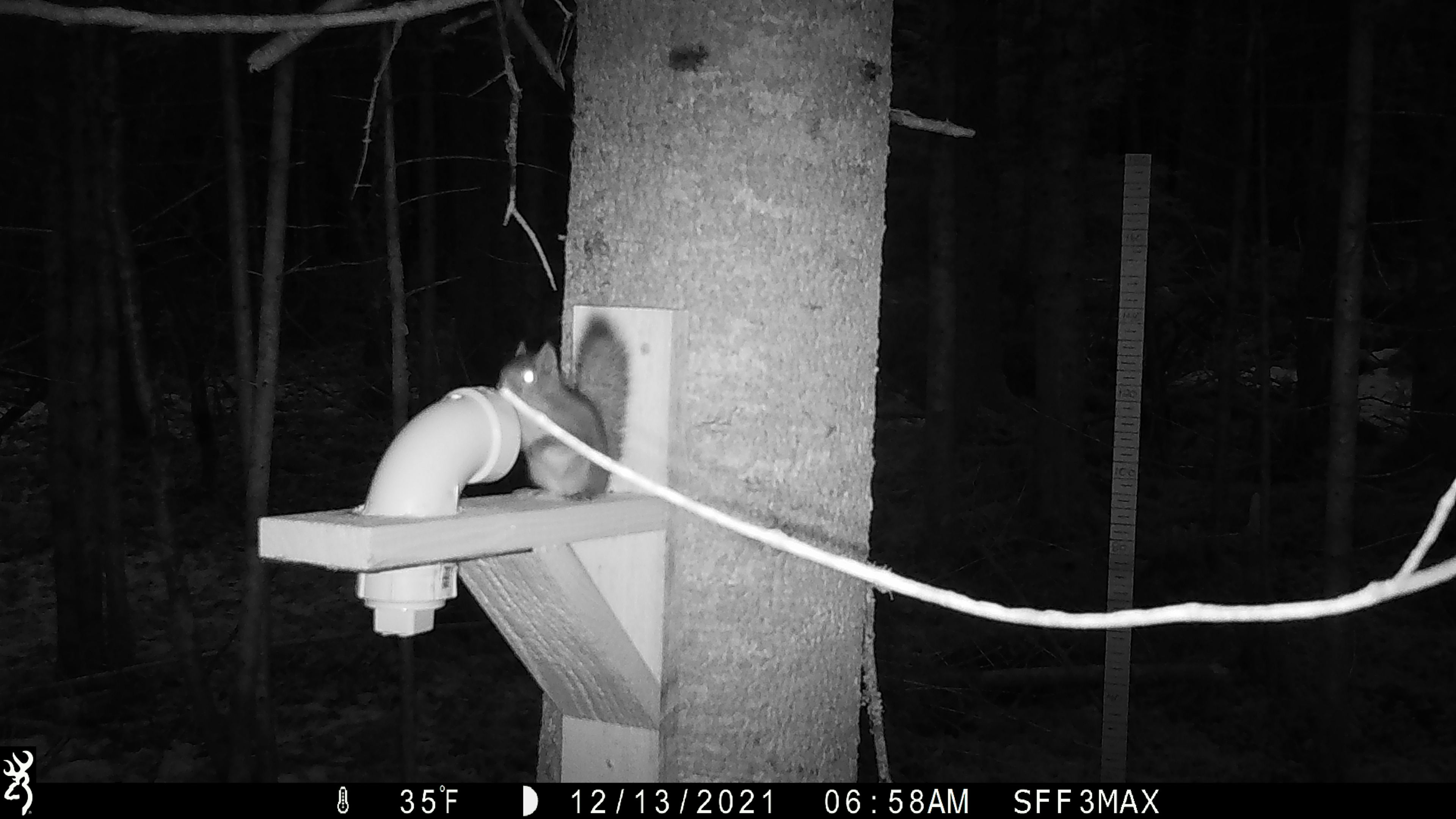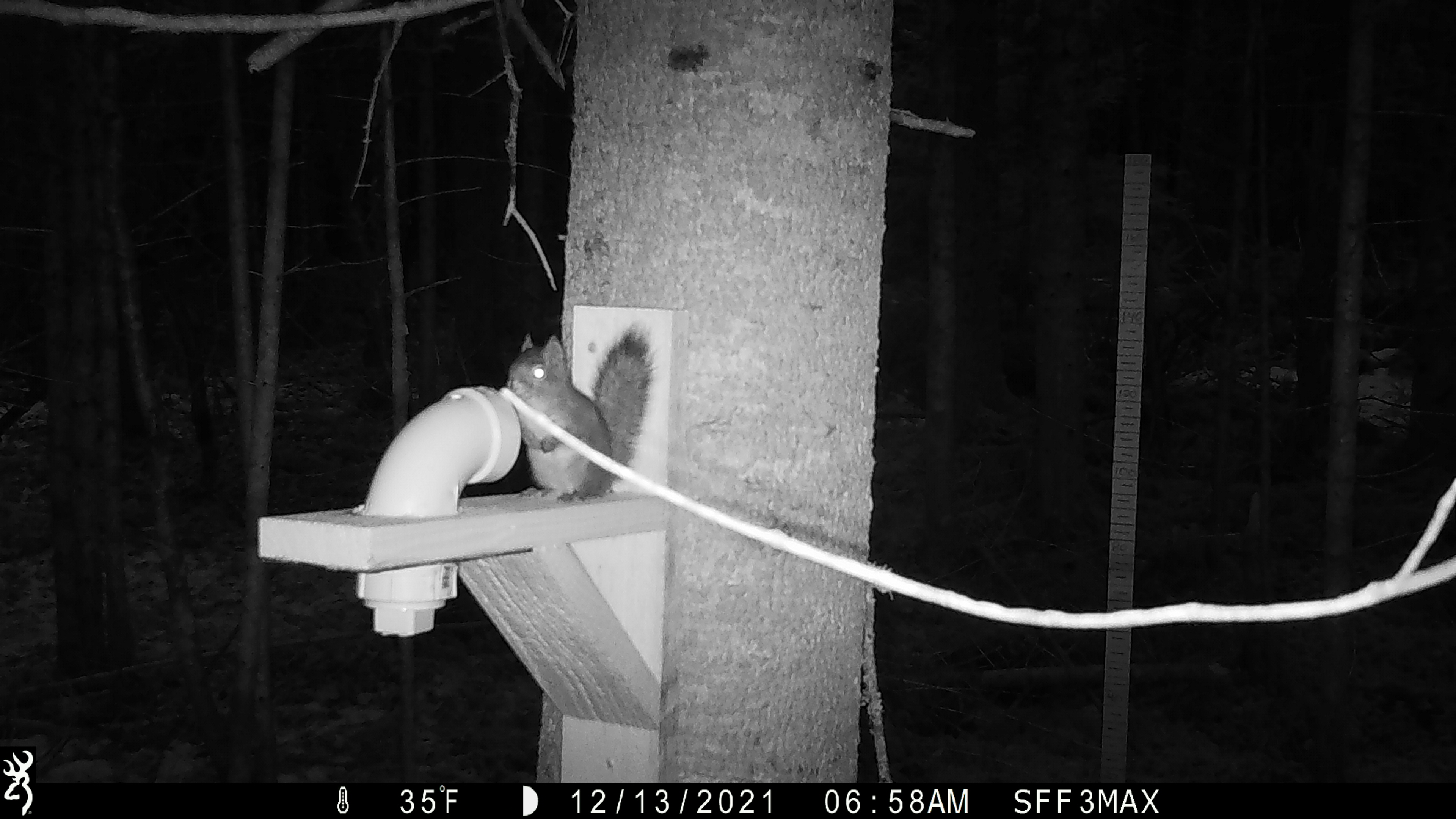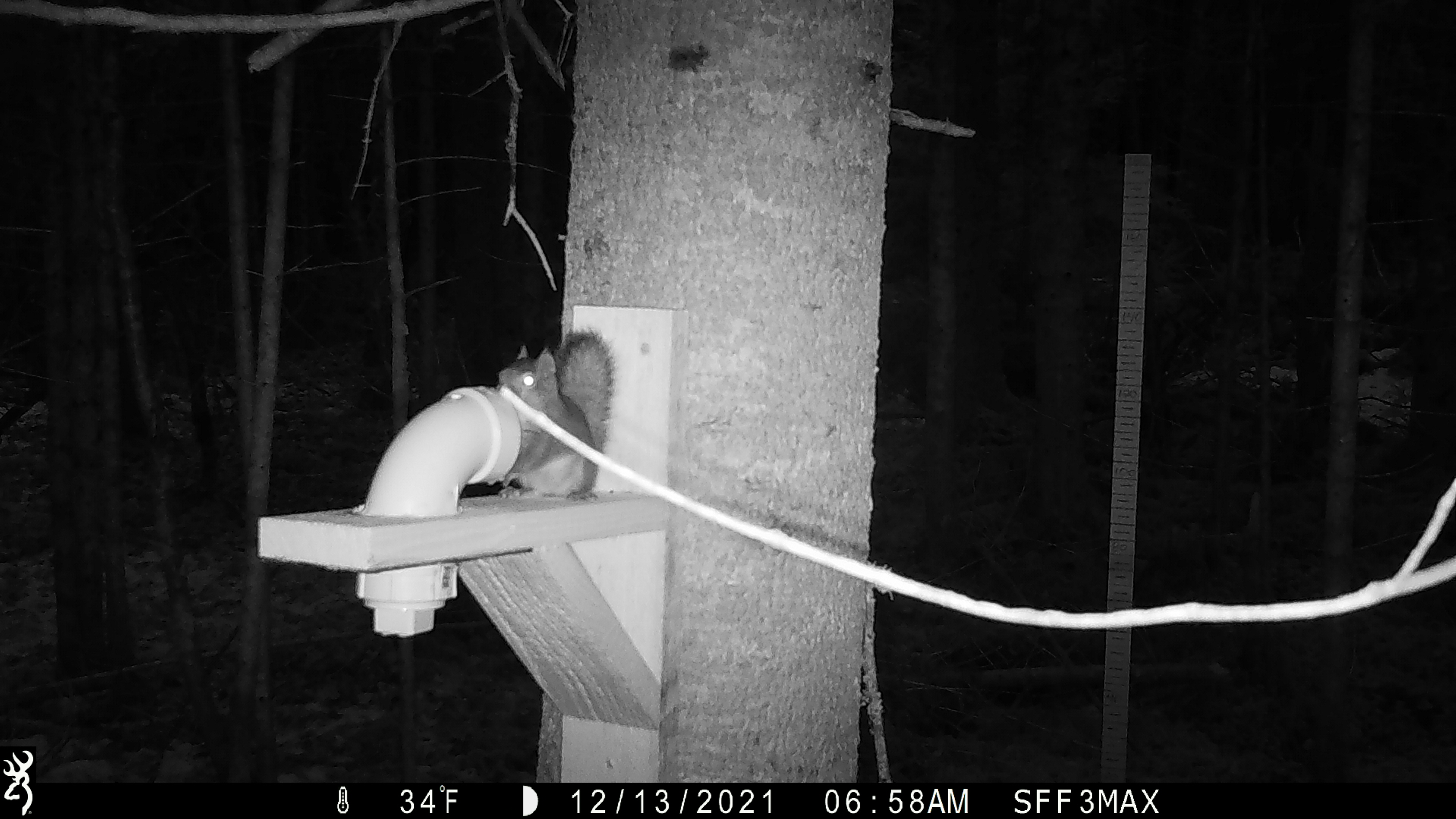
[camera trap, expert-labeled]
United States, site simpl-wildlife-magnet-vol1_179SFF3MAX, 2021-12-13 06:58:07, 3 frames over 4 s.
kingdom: Animalia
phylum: Chordata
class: Mammalia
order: Rodentia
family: Sciuridae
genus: Tamiasciurus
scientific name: Tamiasciurus hudsonicus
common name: red squirrel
Red squirrel (Tamiasciurus hudsonicus).